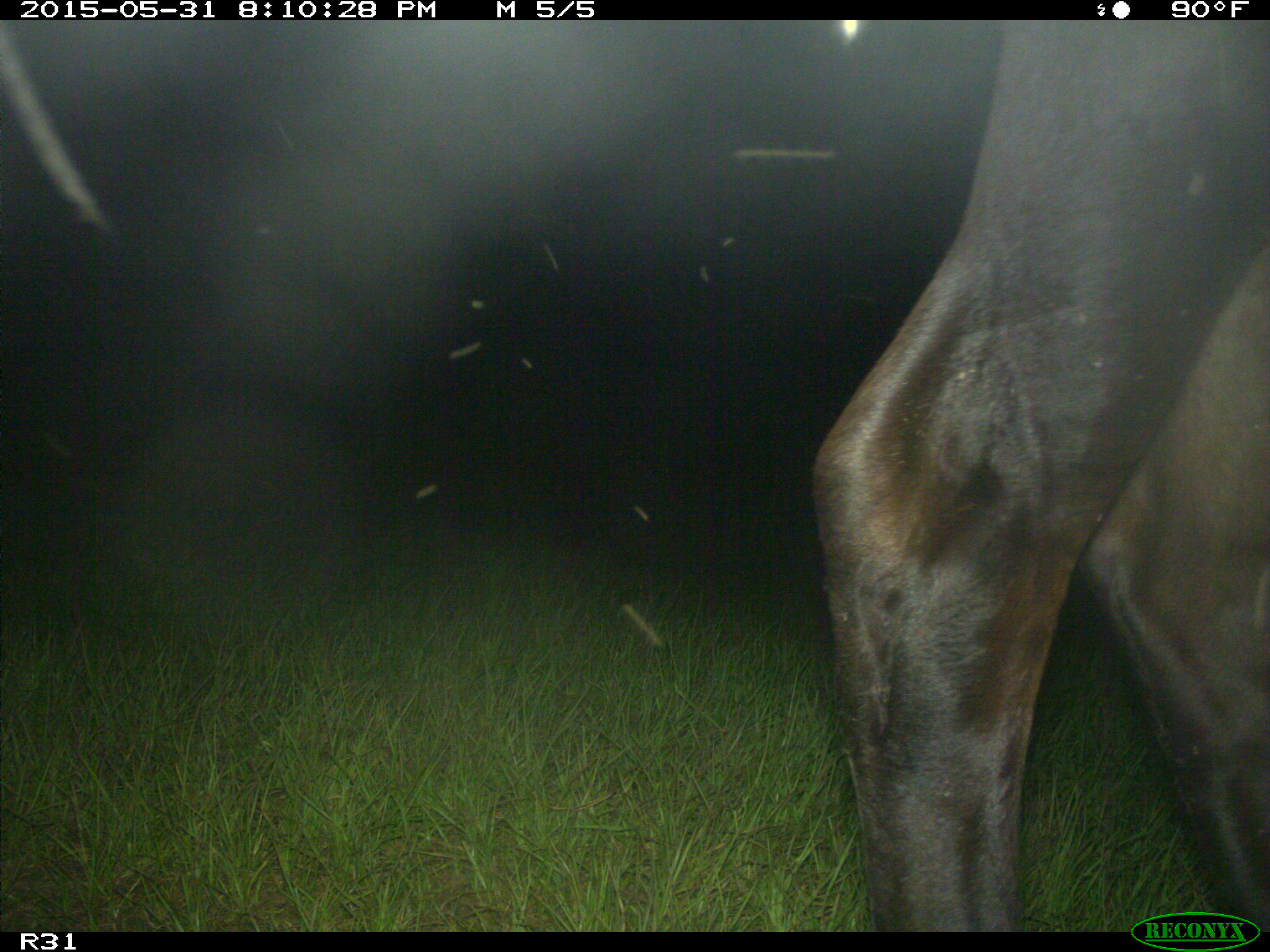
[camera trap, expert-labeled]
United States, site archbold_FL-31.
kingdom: Animalia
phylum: Chordata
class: Mammalia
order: Artiodactyla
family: Bovidae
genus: Bos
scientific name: Bos taurus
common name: domestic cow